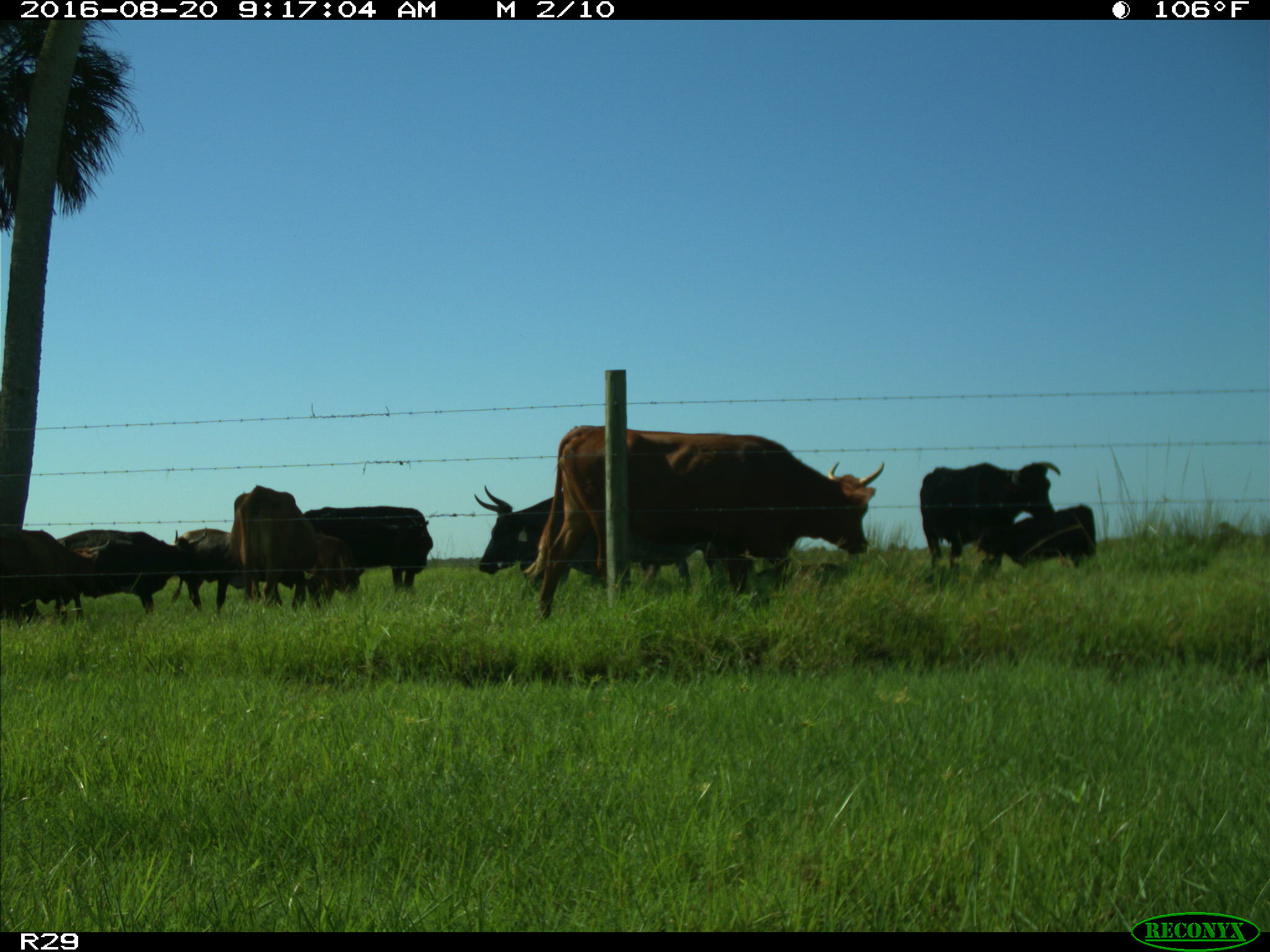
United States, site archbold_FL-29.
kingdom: Animalia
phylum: Chordata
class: Mammalia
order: Artiodactyla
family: Bovidae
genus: Bos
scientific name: Bos taurus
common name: domestic cow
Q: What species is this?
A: Bos taurus (domestic cow).